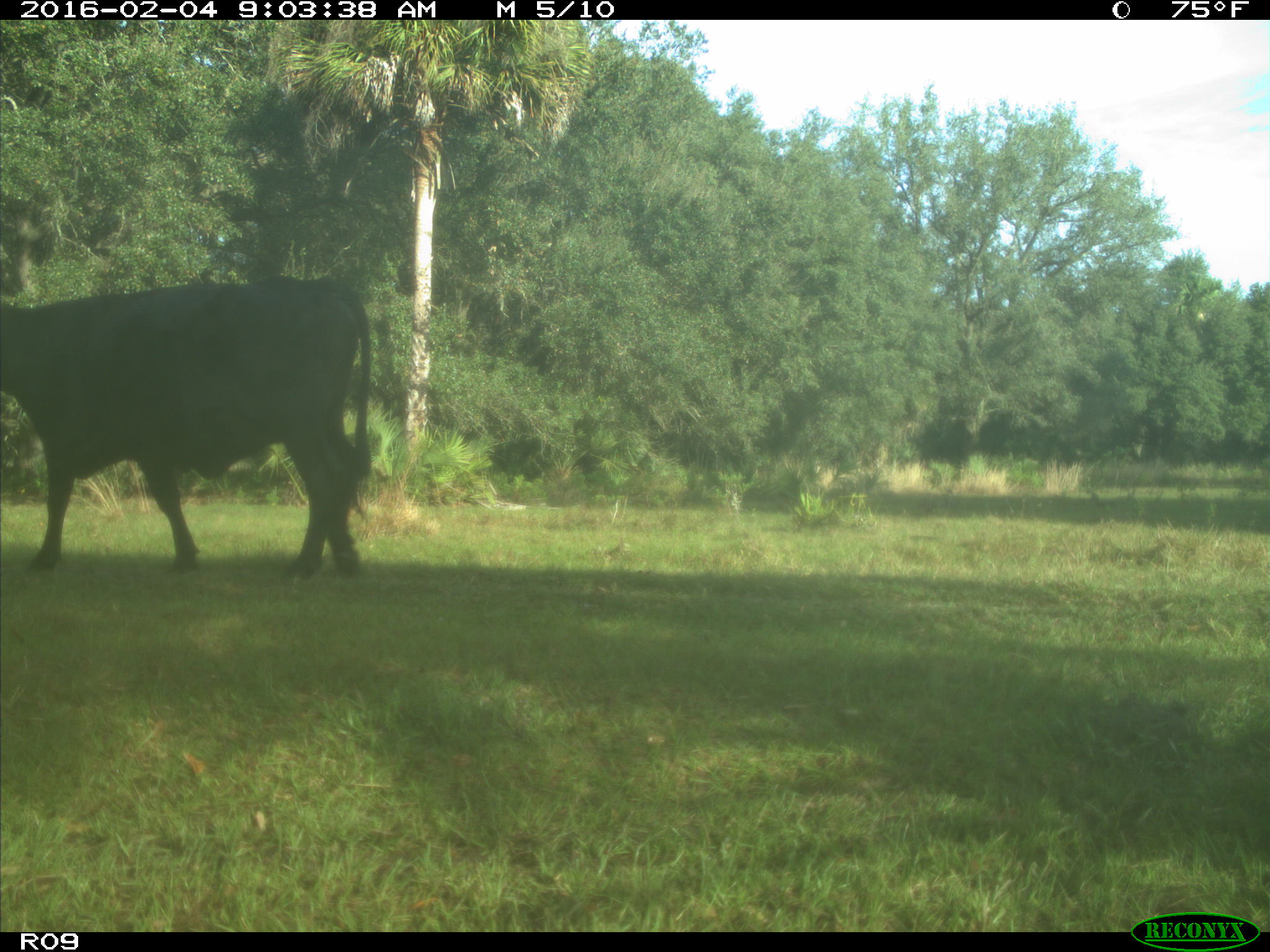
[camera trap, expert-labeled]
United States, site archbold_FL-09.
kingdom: Animalia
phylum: Chordata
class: Mammalia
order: Artiodactyla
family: Bovidae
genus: Bos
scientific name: Bos taurus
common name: domestic cow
Bos taurus (domestic cow).